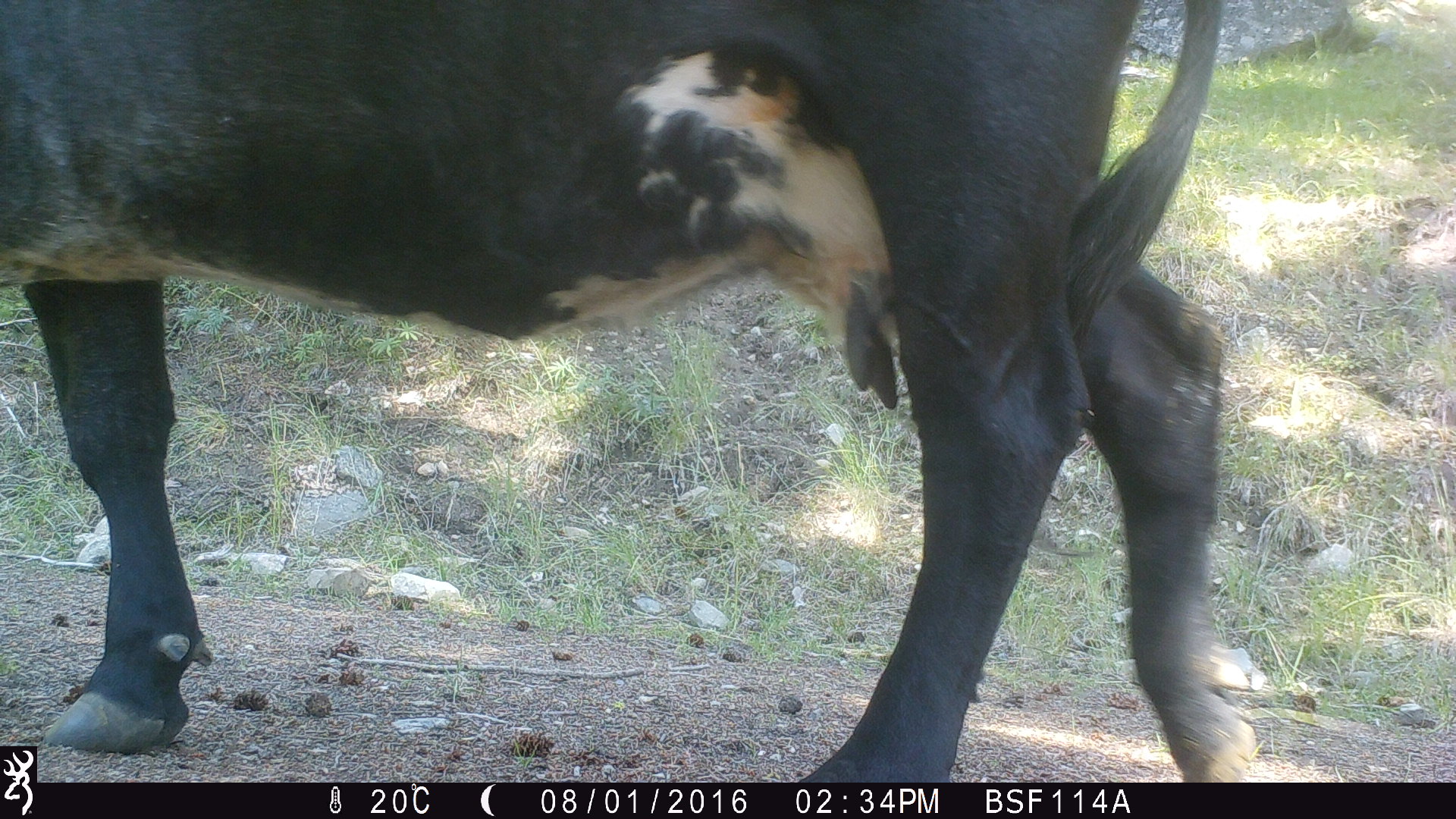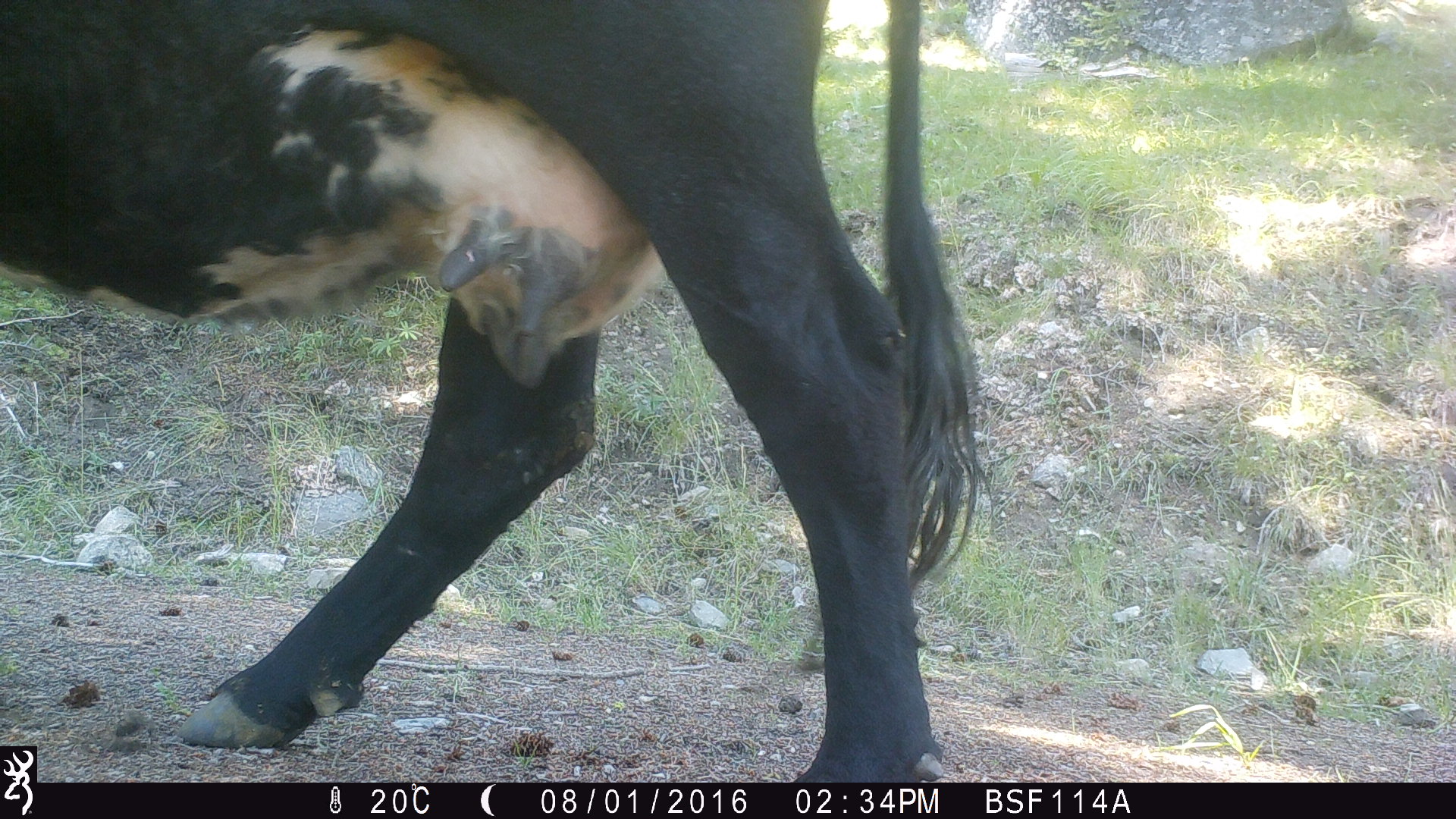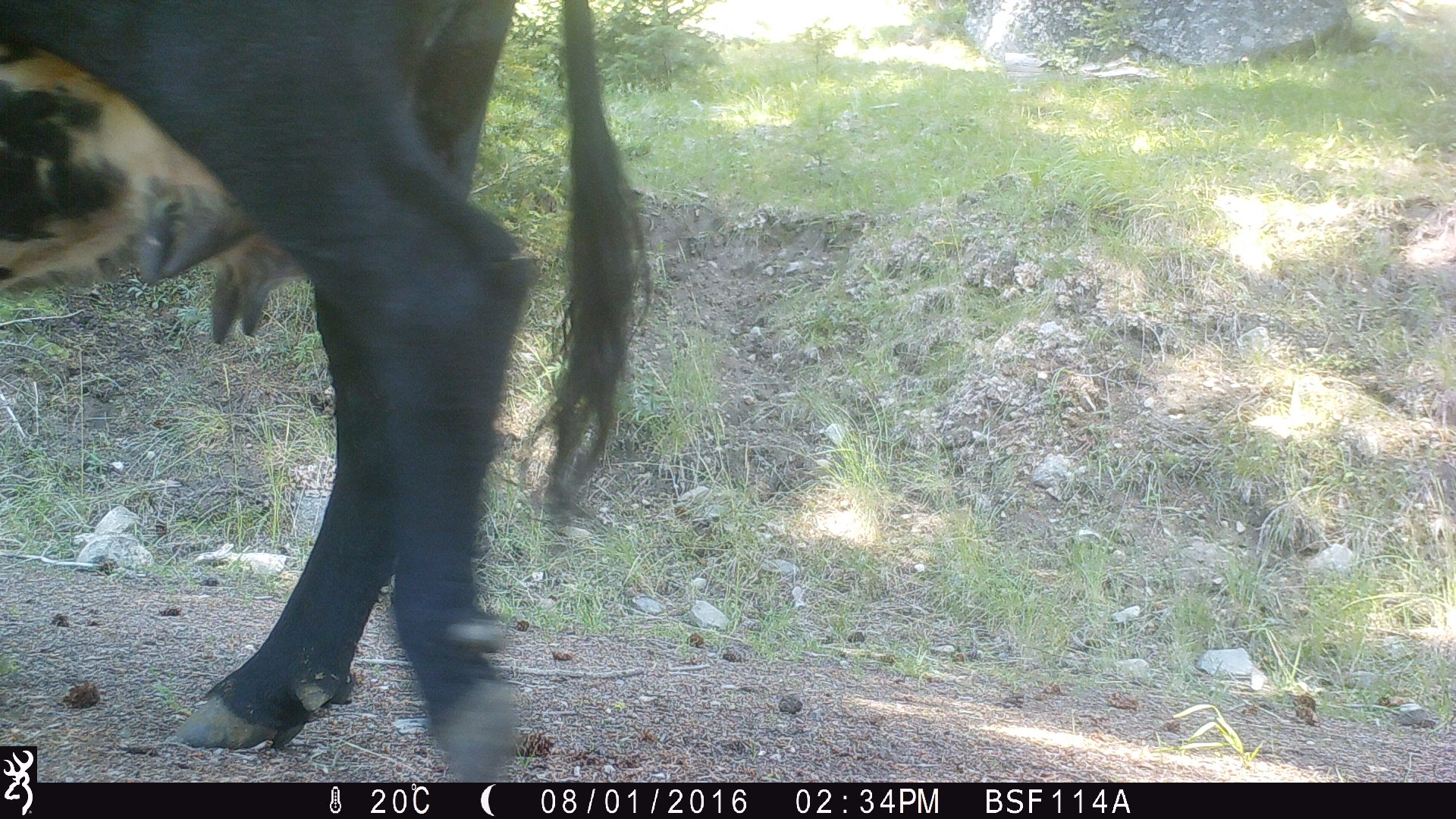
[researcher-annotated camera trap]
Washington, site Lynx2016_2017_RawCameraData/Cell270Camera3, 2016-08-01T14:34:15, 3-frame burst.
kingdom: Animalia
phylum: Chordata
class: Mammalia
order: Artiodactyla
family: Bovidae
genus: Bos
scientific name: Bos taurus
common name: domestic cattle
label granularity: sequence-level